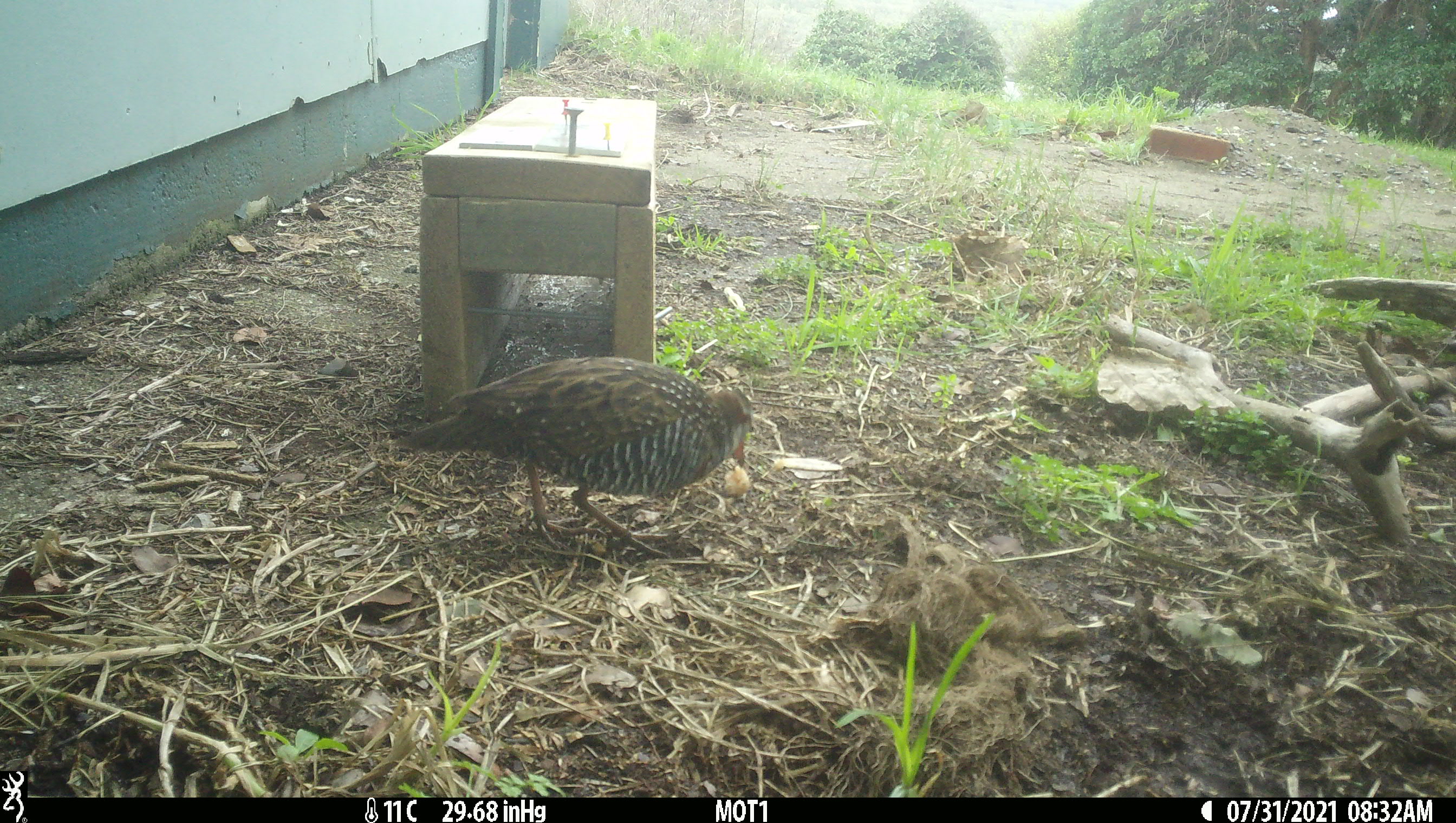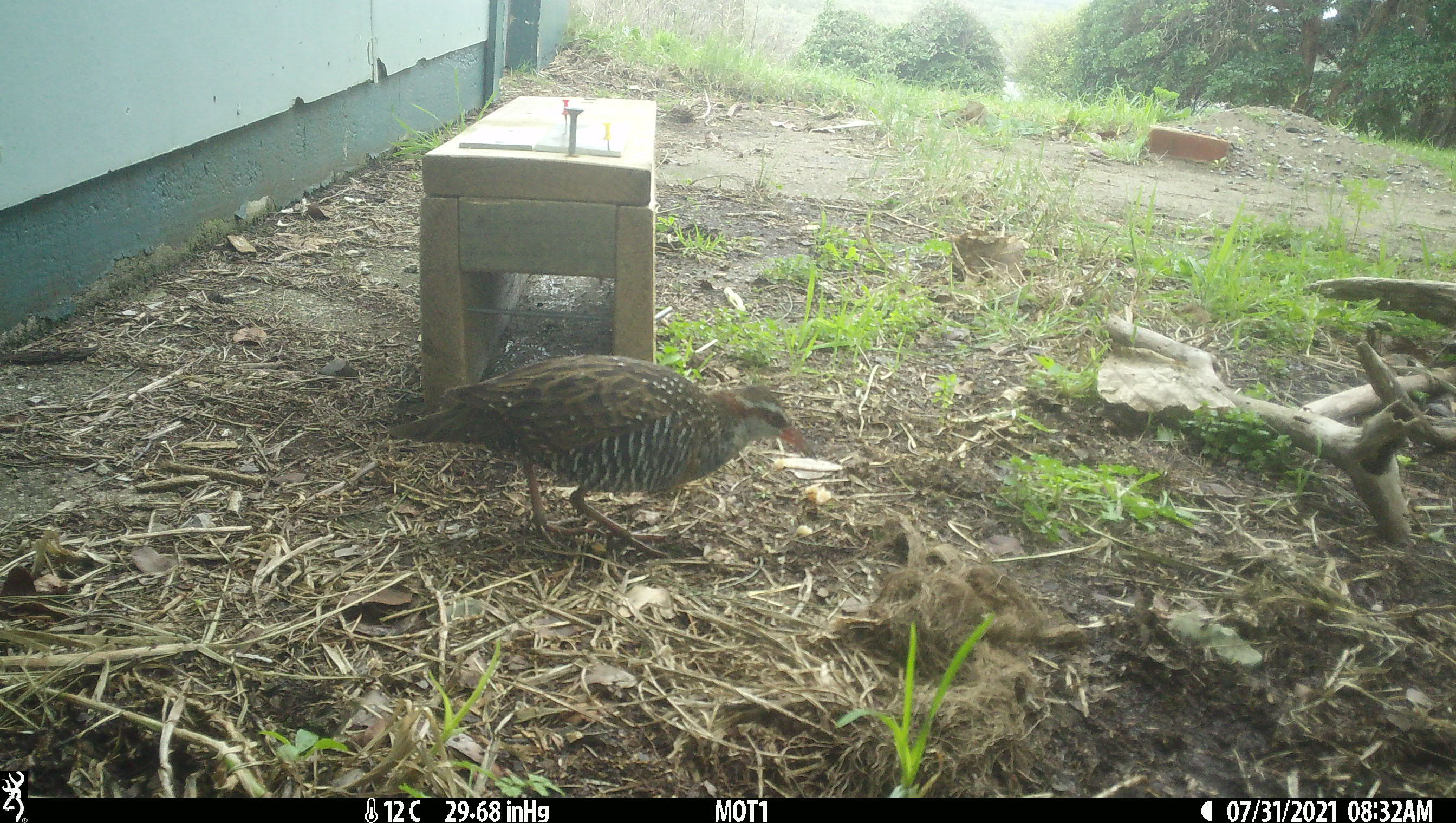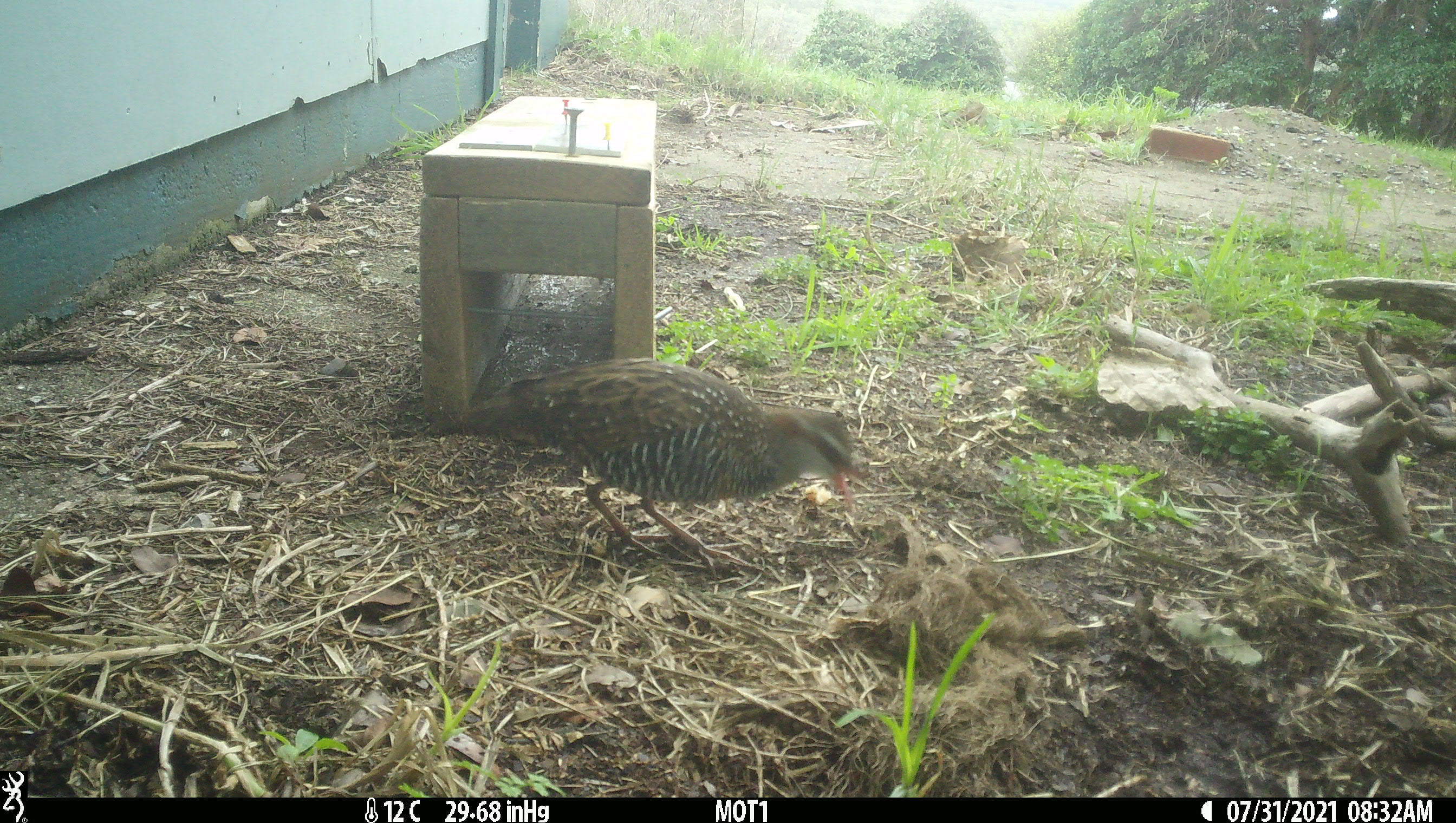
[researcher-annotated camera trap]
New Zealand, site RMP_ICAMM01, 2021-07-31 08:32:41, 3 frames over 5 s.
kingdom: Animalia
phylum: Chordata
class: Aves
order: Gruiformes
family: Rallidae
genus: Gallirallus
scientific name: Gallirallus philippensis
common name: buff-banded rail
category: banded rail